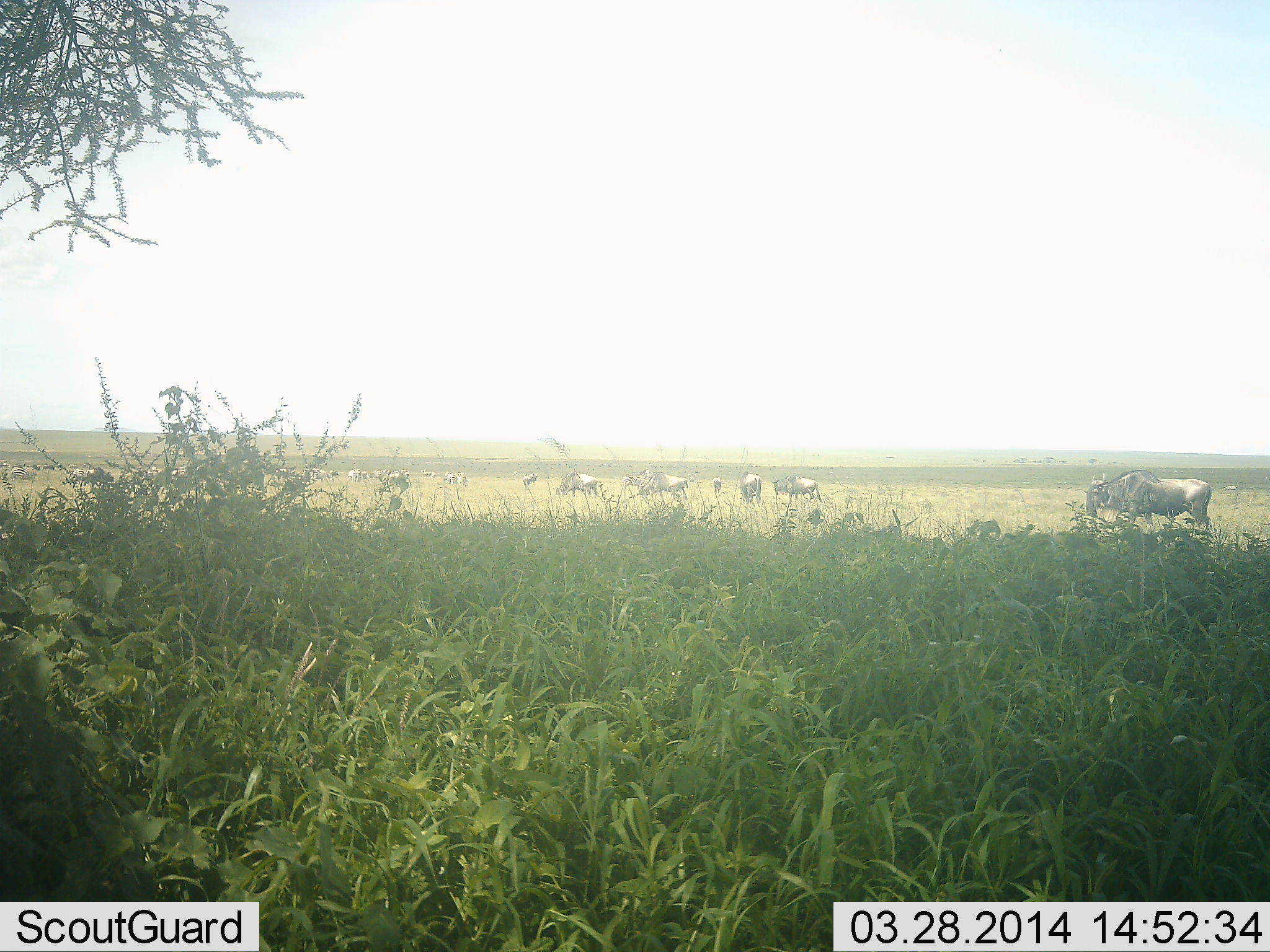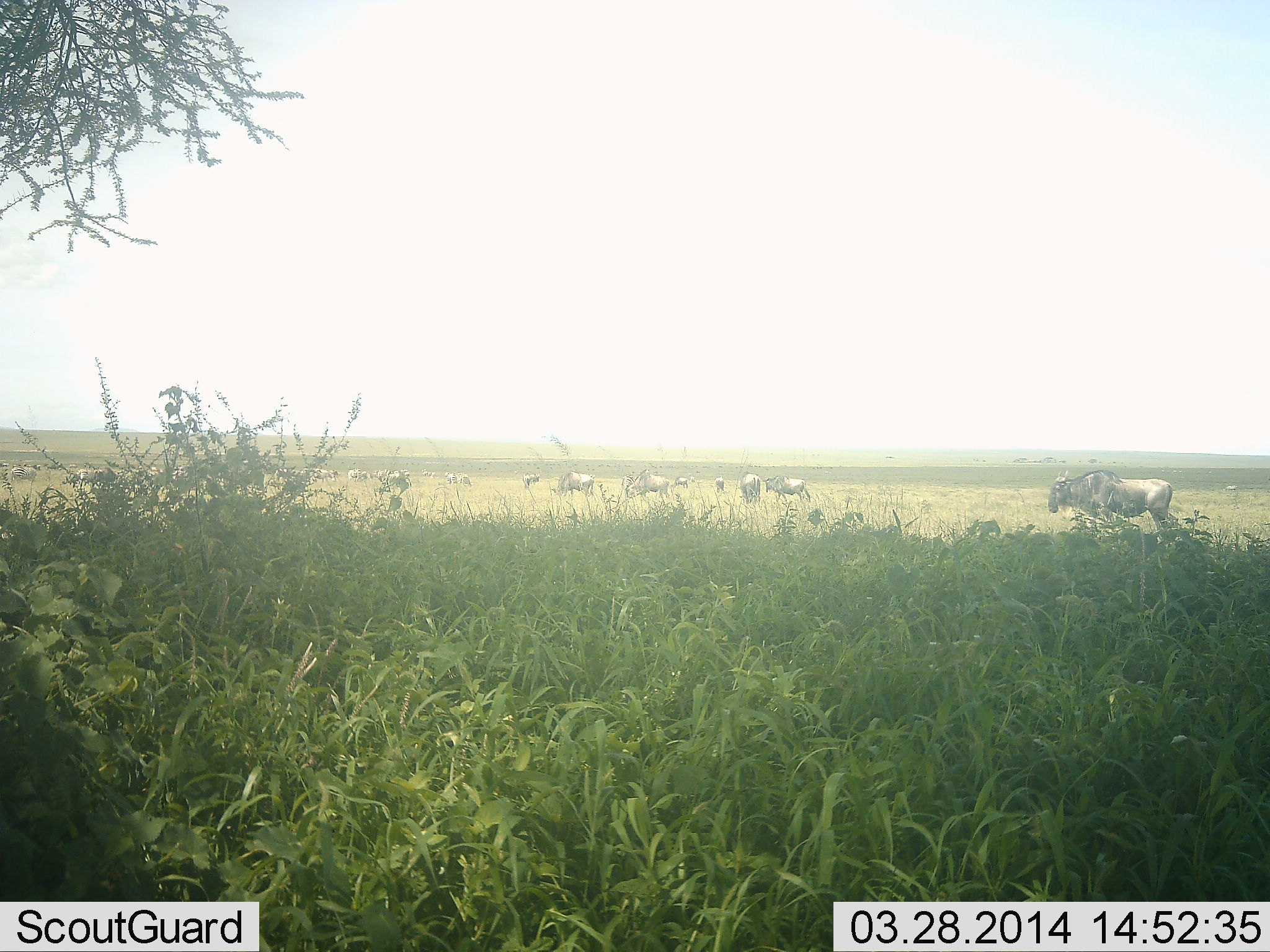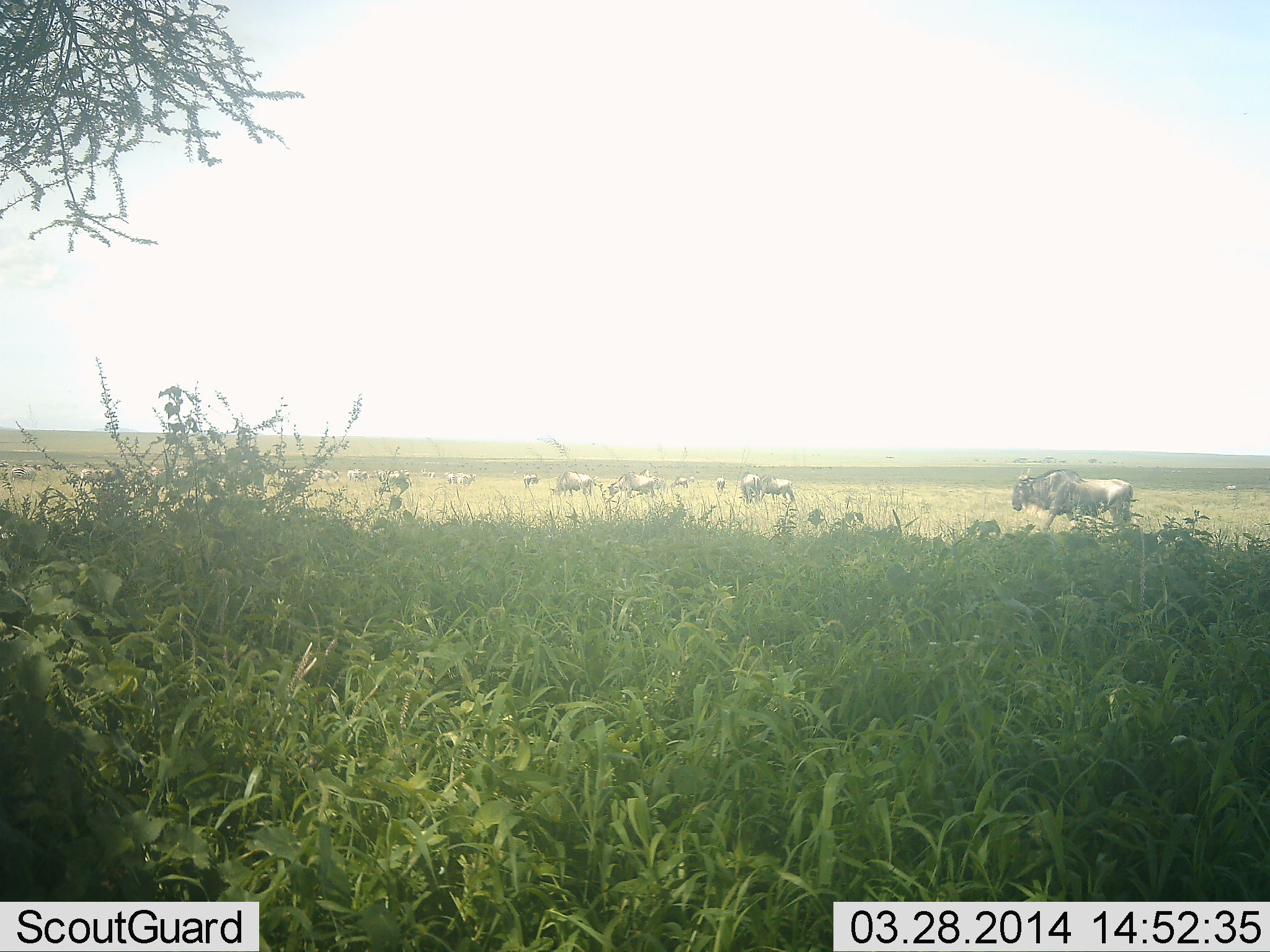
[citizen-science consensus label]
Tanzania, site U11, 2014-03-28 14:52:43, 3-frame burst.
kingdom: Animalia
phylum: Chordata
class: Mammalia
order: Artiodactyla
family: Bovidae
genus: Connochaetes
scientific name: Connochaetes taurinus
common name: blue wildebeest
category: wildebeest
Wildebeest (blue wildebeest) (Connochaetes taurinus), count 11-50. Behavior (volunteer vote fractions): standing 45%, resting 16%, moving 82%, interacting 11%. Young present (vote fraction): 4%. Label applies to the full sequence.